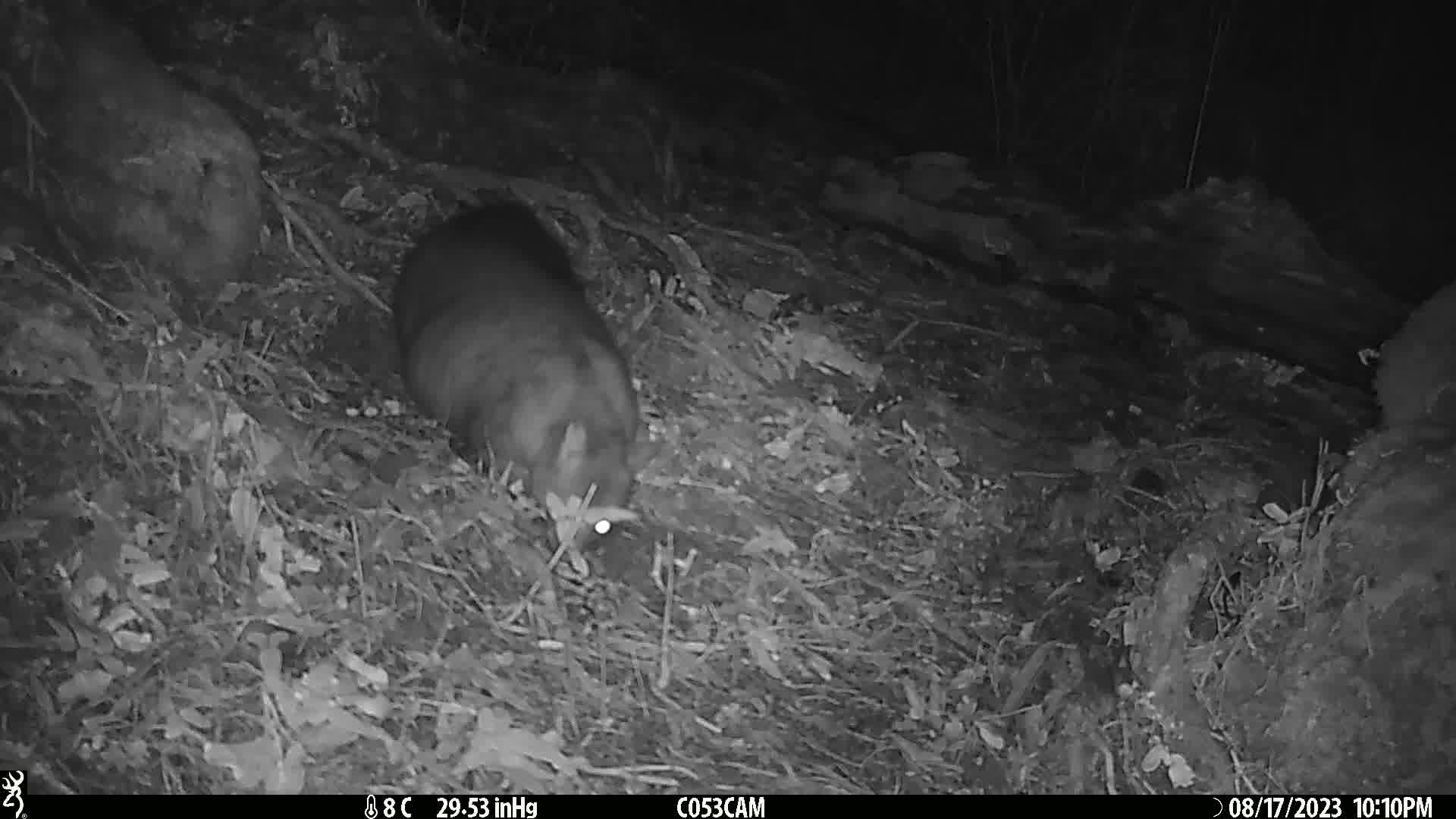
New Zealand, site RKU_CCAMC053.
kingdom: Animalia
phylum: Chordata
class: Mammalia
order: Diprotodontia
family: Phalangeridae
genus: Trichosurus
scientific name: Trichosurus vulpecula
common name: common brushtail possum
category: possum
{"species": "possum (common brushtail possum) (Trichosurus vulpecula)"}